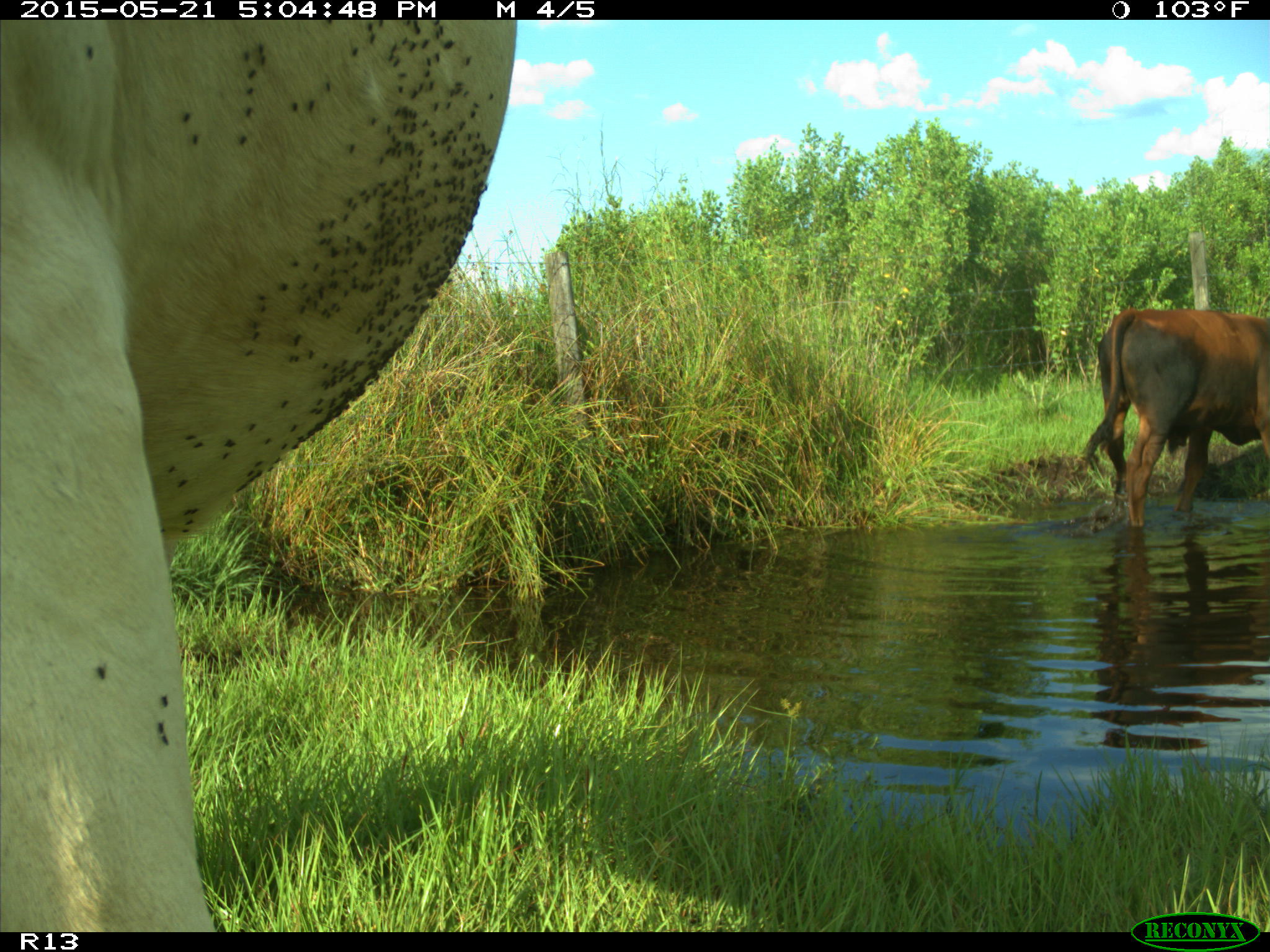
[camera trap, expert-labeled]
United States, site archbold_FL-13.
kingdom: Animalia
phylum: Chordata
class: Mammalia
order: Artiodactyla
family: Bovidae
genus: Bos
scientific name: Bos taurus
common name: domestic cow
Bos taurus (domestic cow).